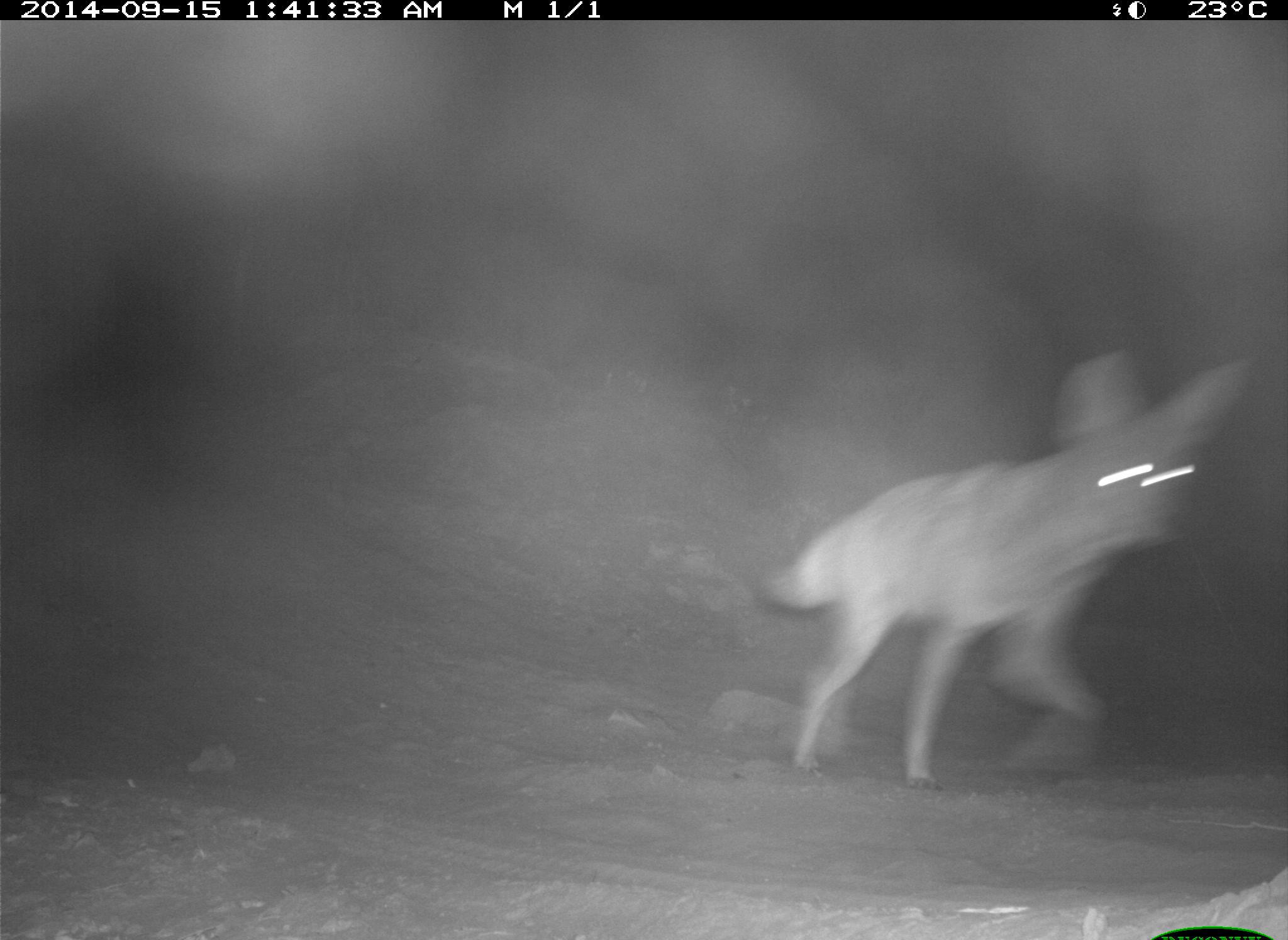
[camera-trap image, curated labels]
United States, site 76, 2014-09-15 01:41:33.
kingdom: Animalia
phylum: Chordata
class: Mammalia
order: Carnivora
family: Canidae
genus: Canis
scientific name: Canis latrans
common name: coyote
Coyote (Canis latrans).